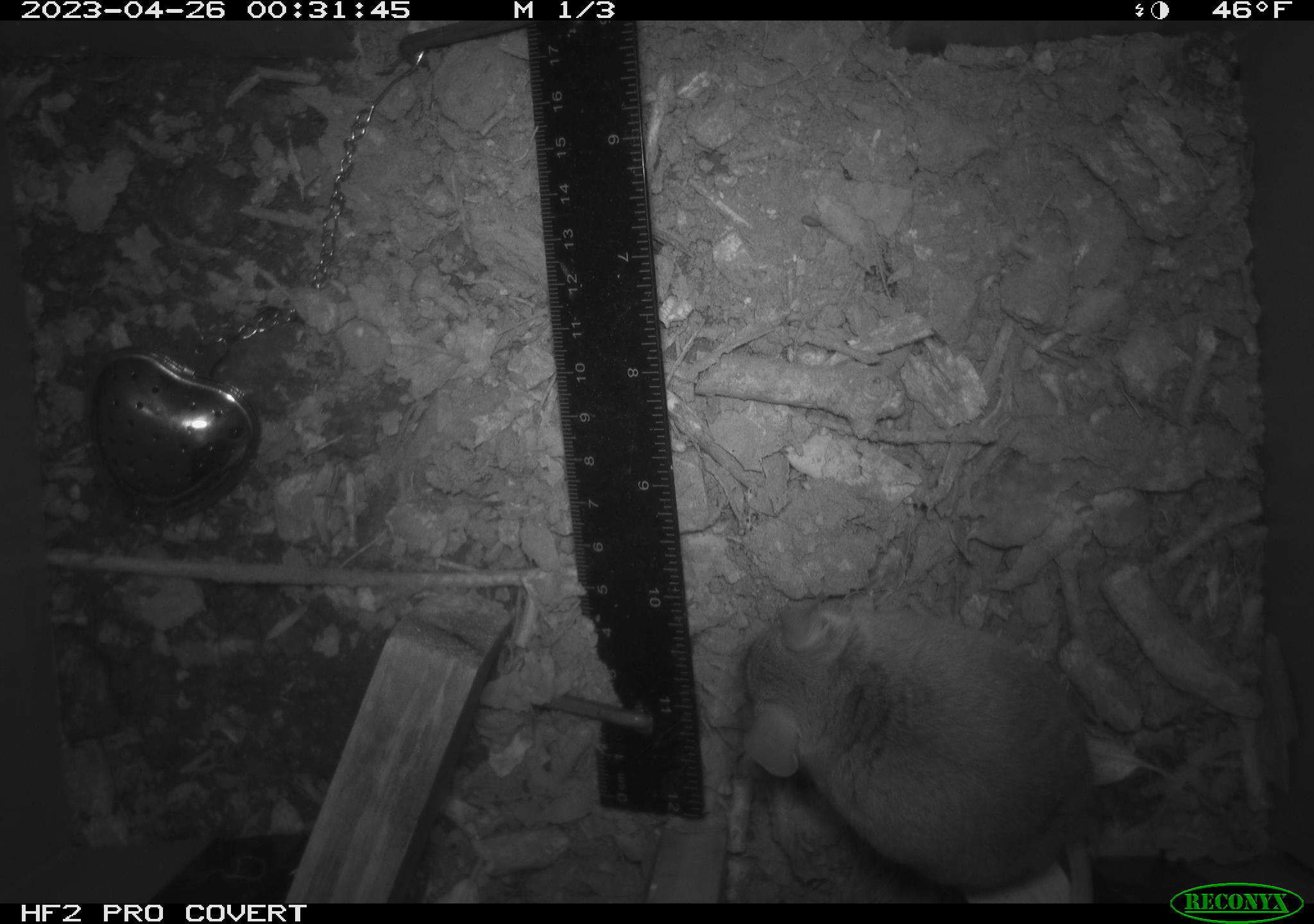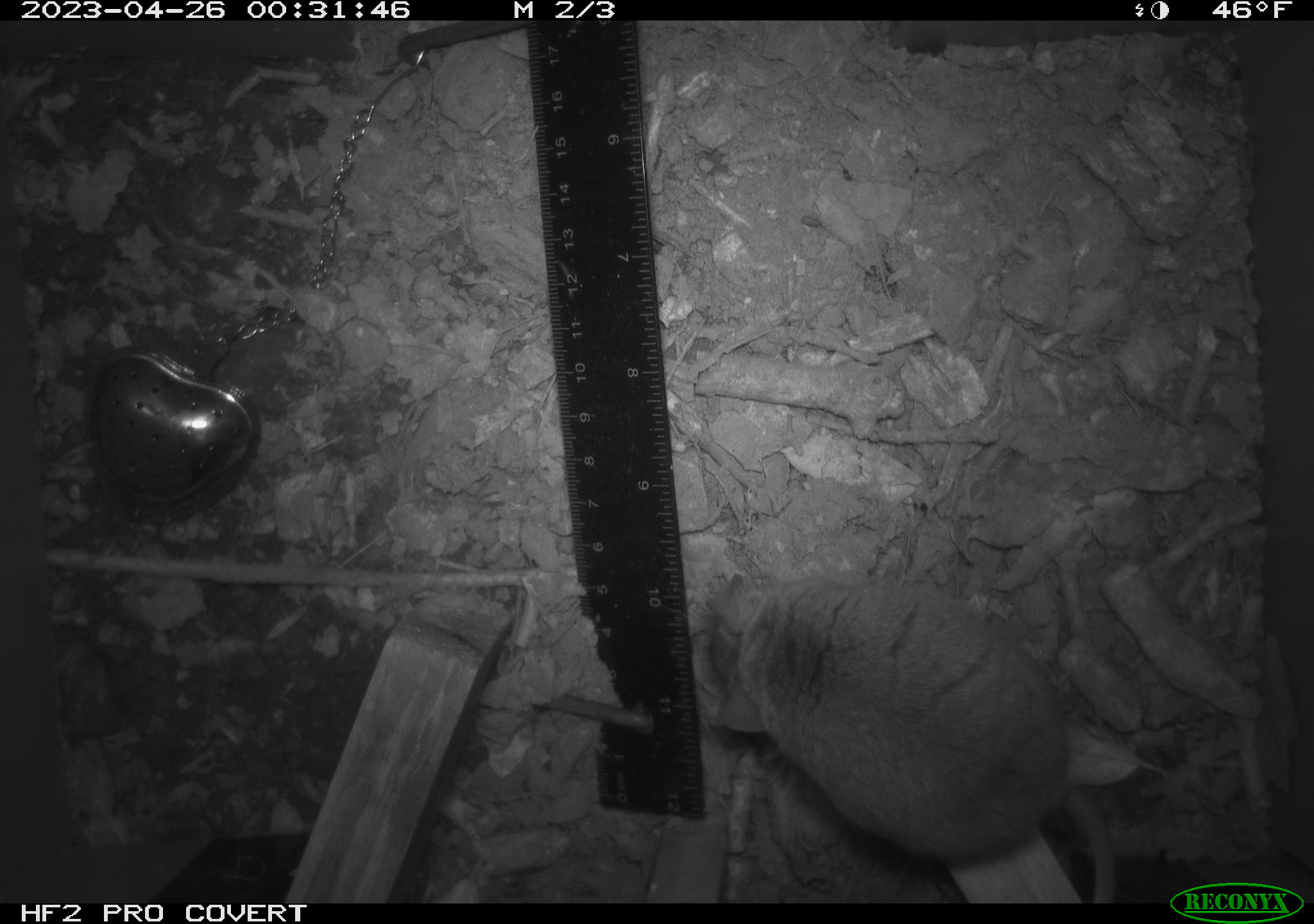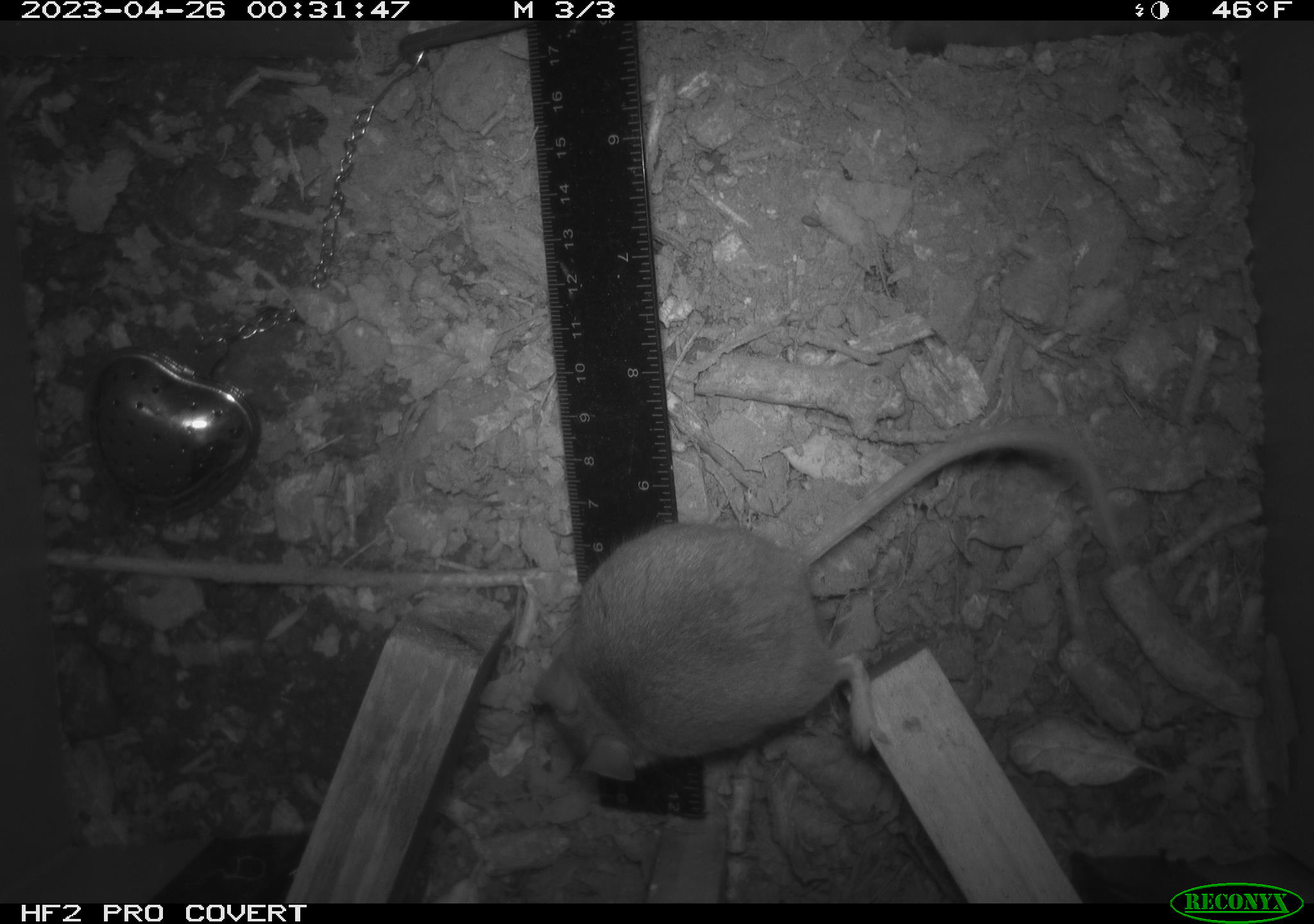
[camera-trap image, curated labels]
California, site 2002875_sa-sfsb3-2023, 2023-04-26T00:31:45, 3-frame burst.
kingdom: Animalia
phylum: Chordata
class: Mammalia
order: Rodentia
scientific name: Rodentia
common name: mouse species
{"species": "mouse species (Rodentia)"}